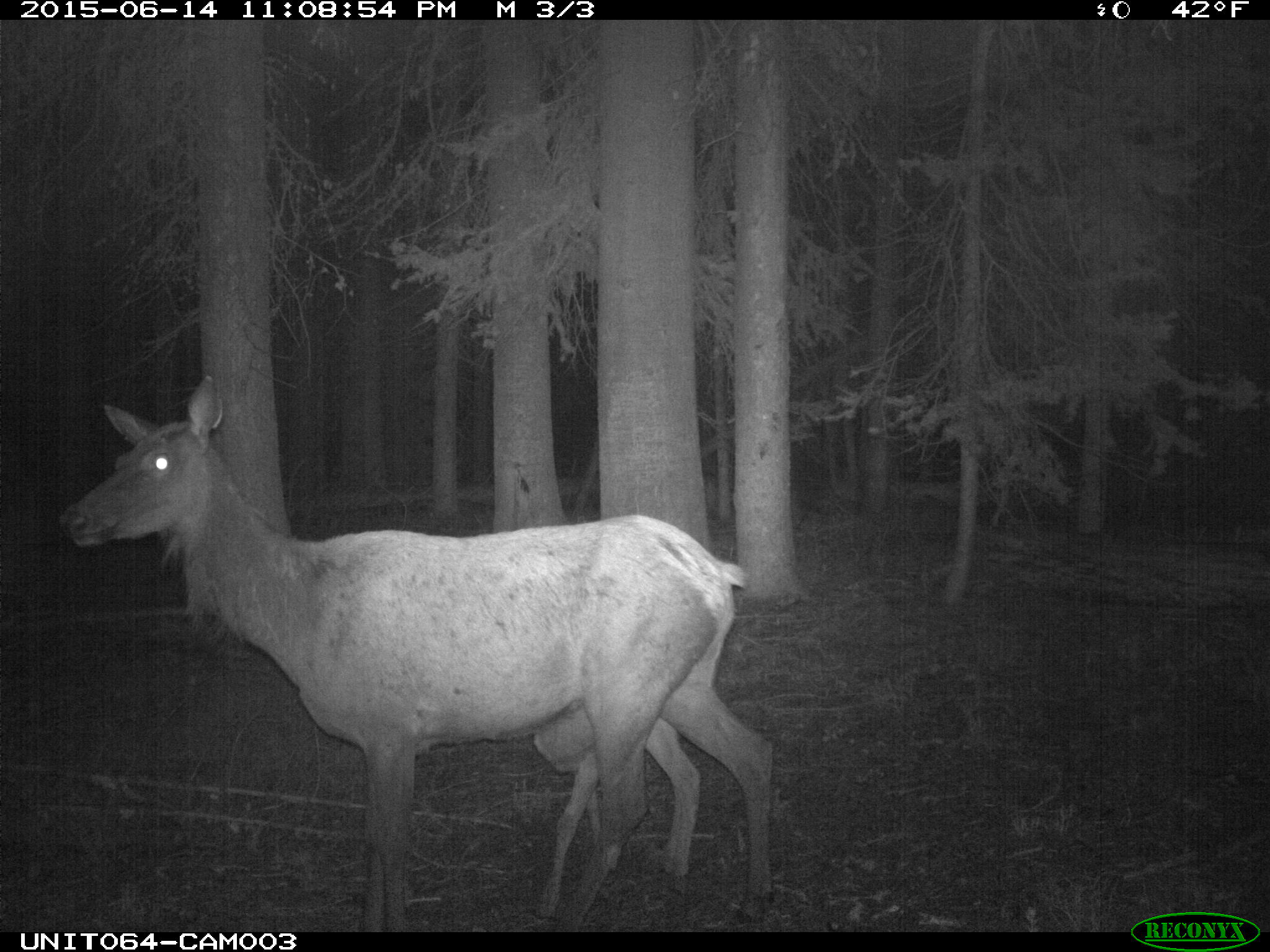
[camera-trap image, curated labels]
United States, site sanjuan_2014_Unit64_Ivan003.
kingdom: Animalia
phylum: Chordata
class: Mammalia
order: Artiodactyla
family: Cervidae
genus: Cervus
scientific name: Cervus elaphus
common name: red deer